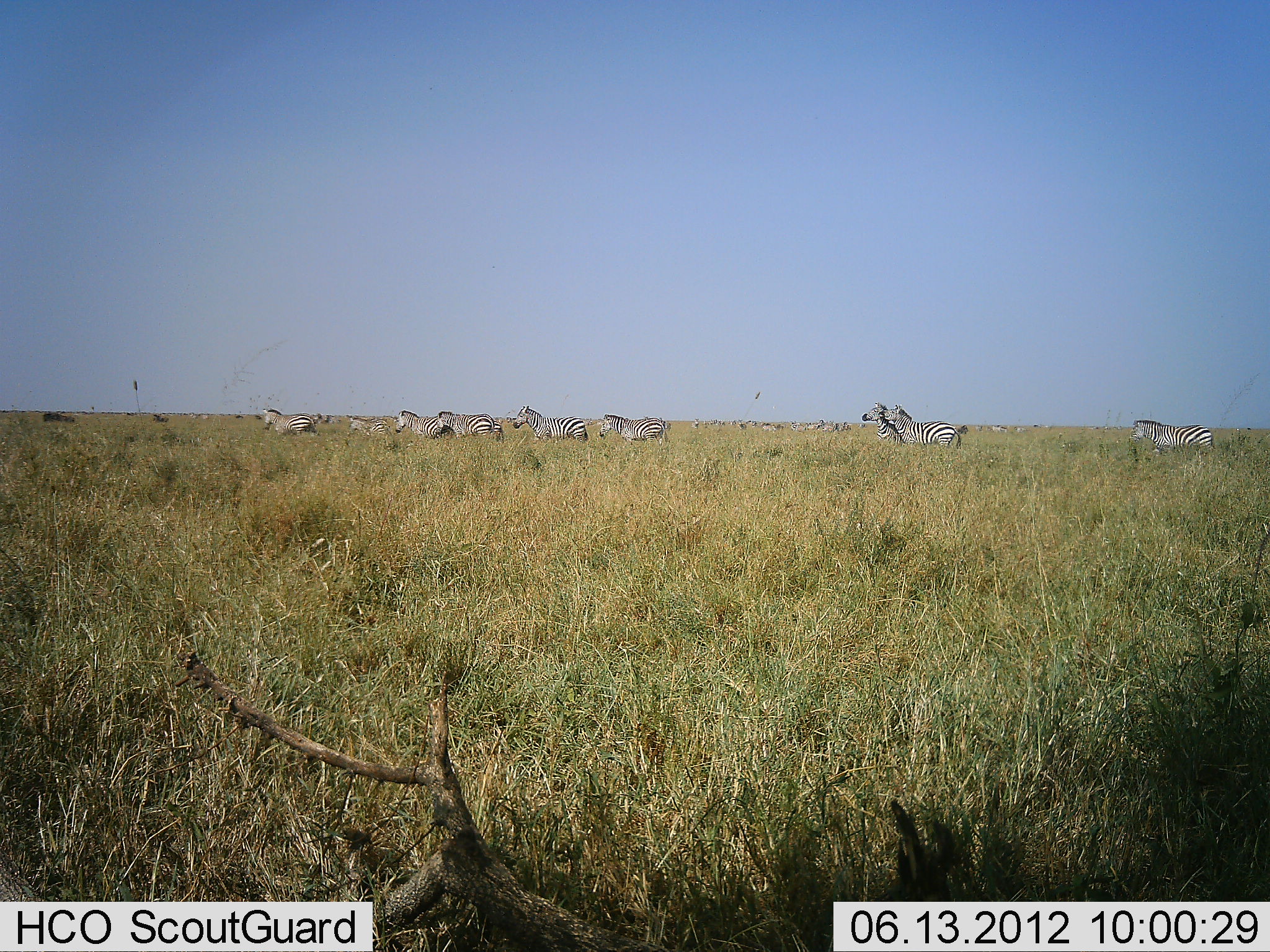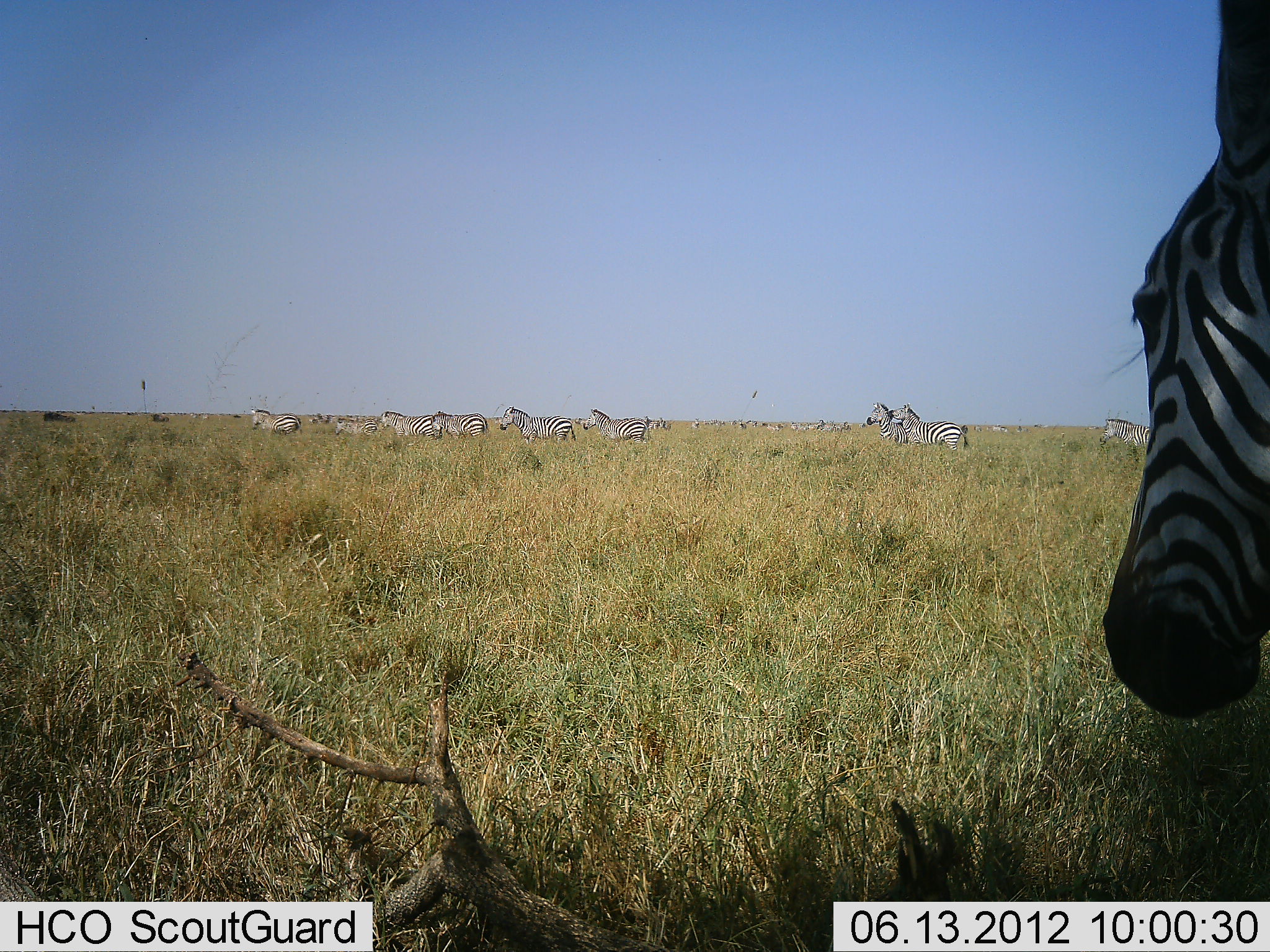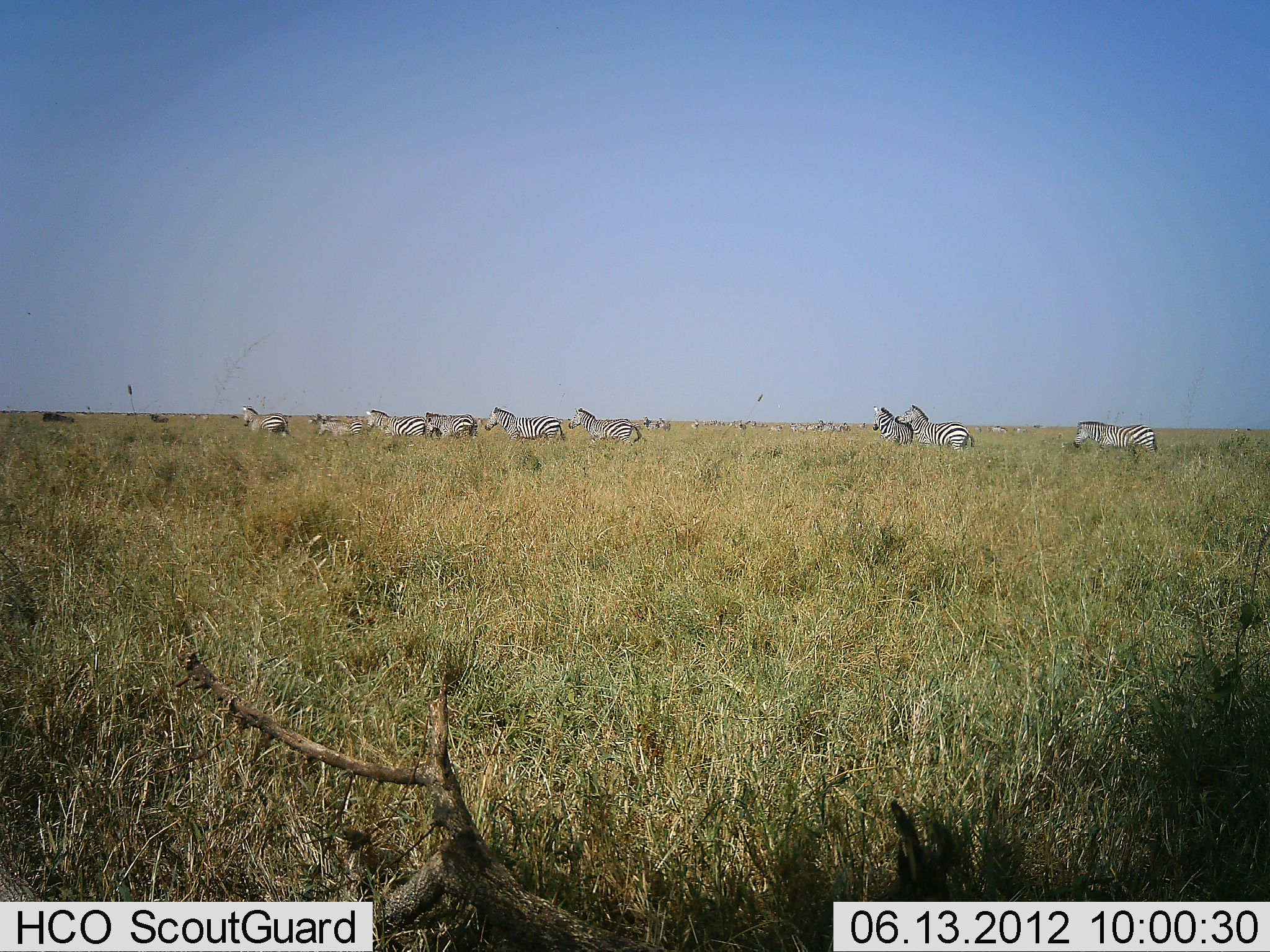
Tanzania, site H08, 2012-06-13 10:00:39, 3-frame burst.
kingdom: Animalia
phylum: Chordata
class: Mammalia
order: Perissodactyla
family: Equidae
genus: Equus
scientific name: Equus quagga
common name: plains zebra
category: zebra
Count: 11-50.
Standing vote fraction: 60%.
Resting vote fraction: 0%.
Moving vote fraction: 80%.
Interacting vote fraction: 20%.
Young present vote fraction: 0%.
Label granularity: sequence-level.